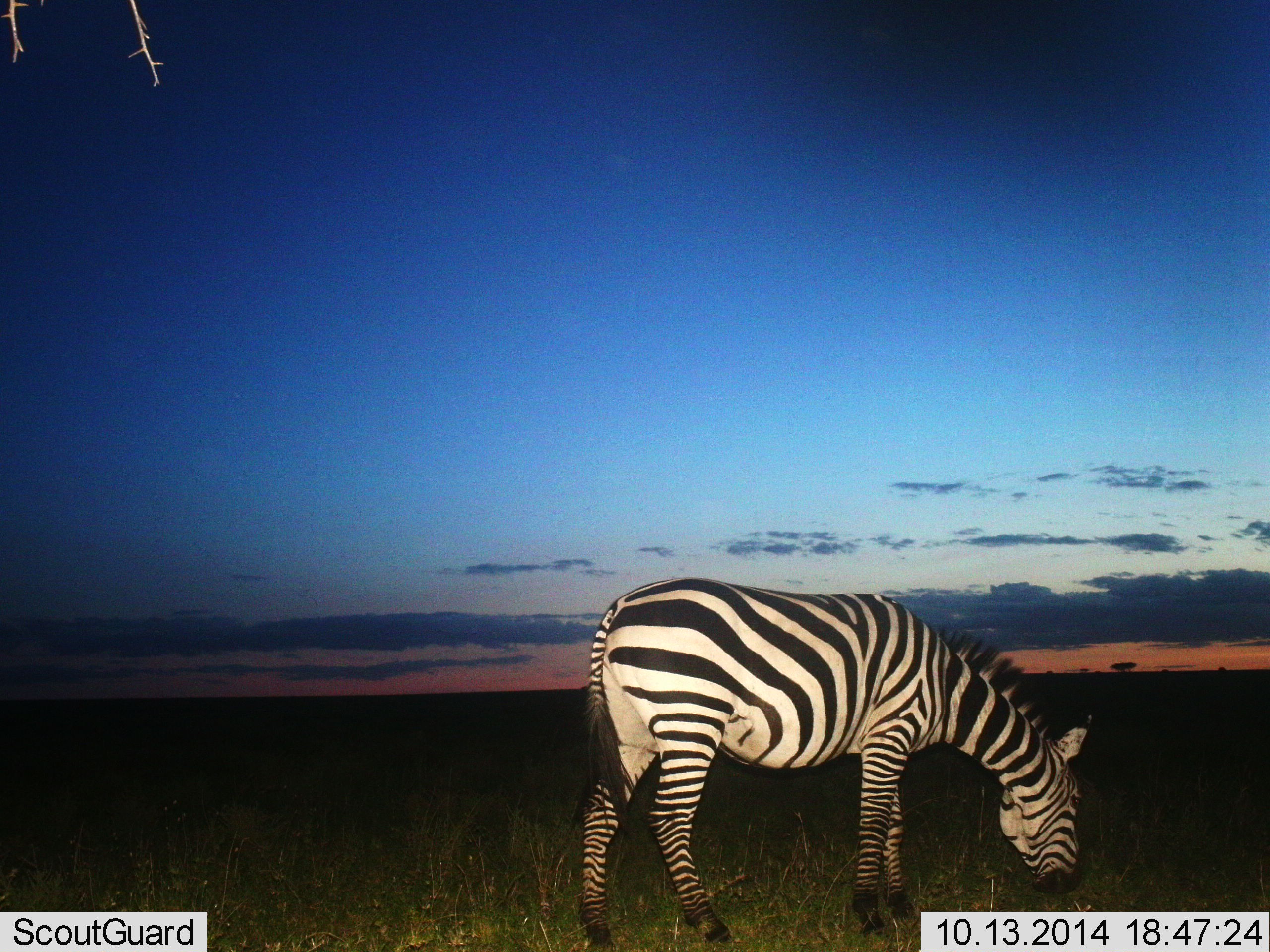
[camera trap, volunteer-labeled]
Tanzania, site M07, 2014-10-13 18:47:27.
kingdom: Animalia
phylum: Chordata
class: Mammalia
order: Perissodactyla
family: Equidae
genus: Equus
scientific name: Equus quagga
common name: plains zebra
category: zebra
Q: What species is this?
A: Zebra (plains zebra) (Equus quagga).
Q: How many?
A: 1.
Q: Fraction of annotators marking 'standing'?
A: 30%.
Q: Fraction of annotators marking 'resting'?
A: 0%.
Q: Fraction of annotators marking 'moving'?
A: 0%.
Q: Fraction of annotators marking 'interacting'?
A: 0%.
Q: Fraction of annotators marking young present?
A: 0%.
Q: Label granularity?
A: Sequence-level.